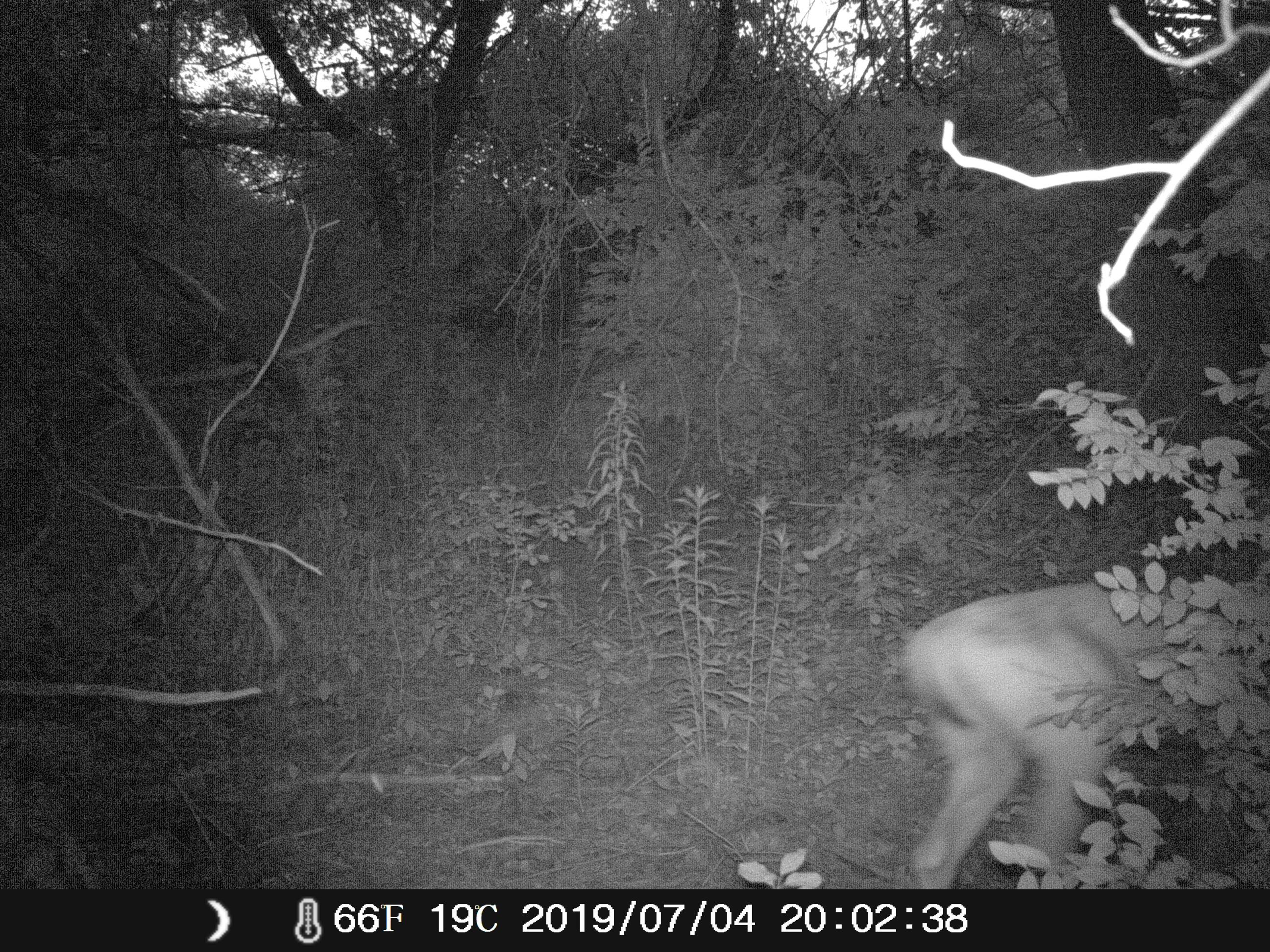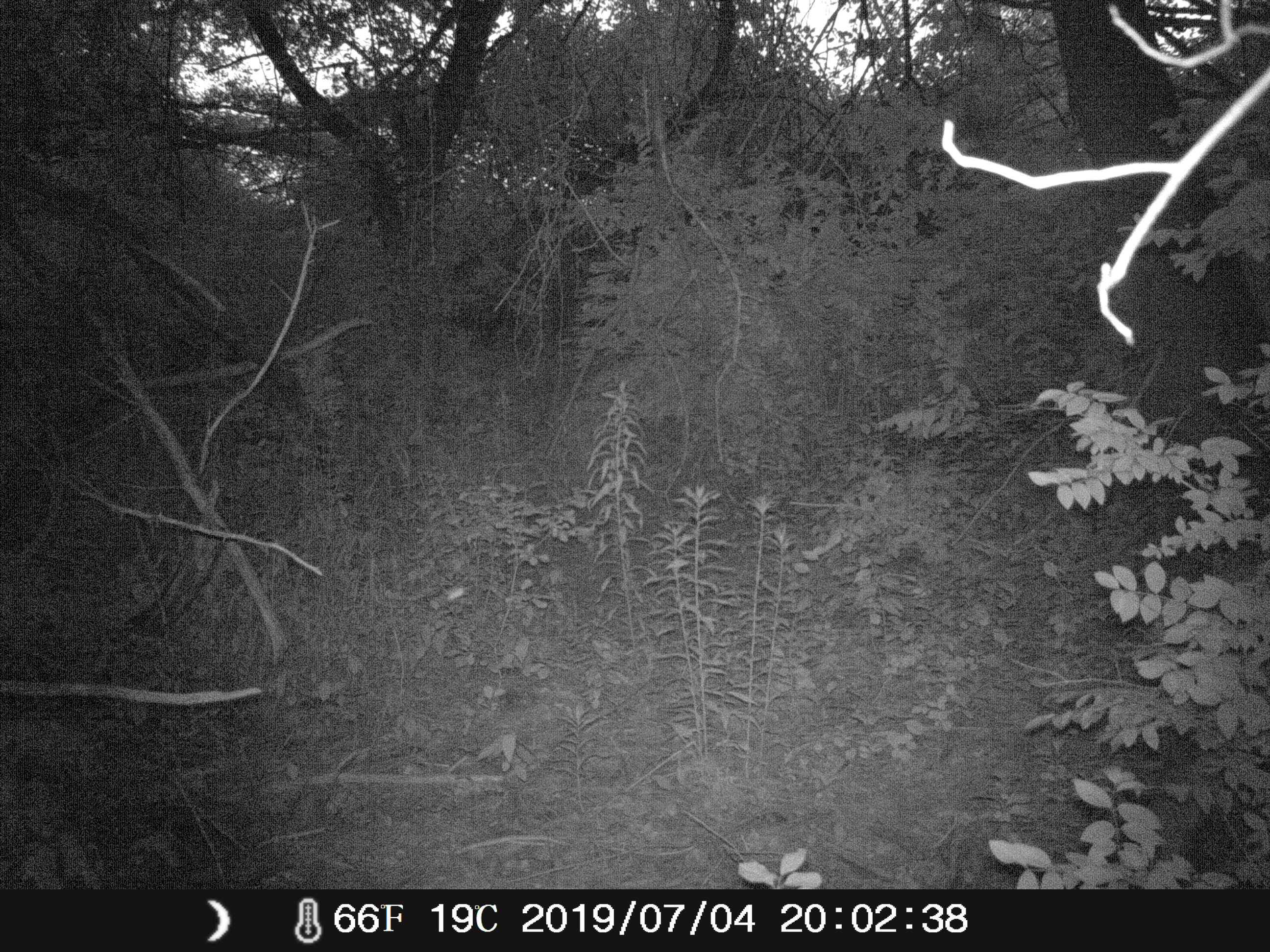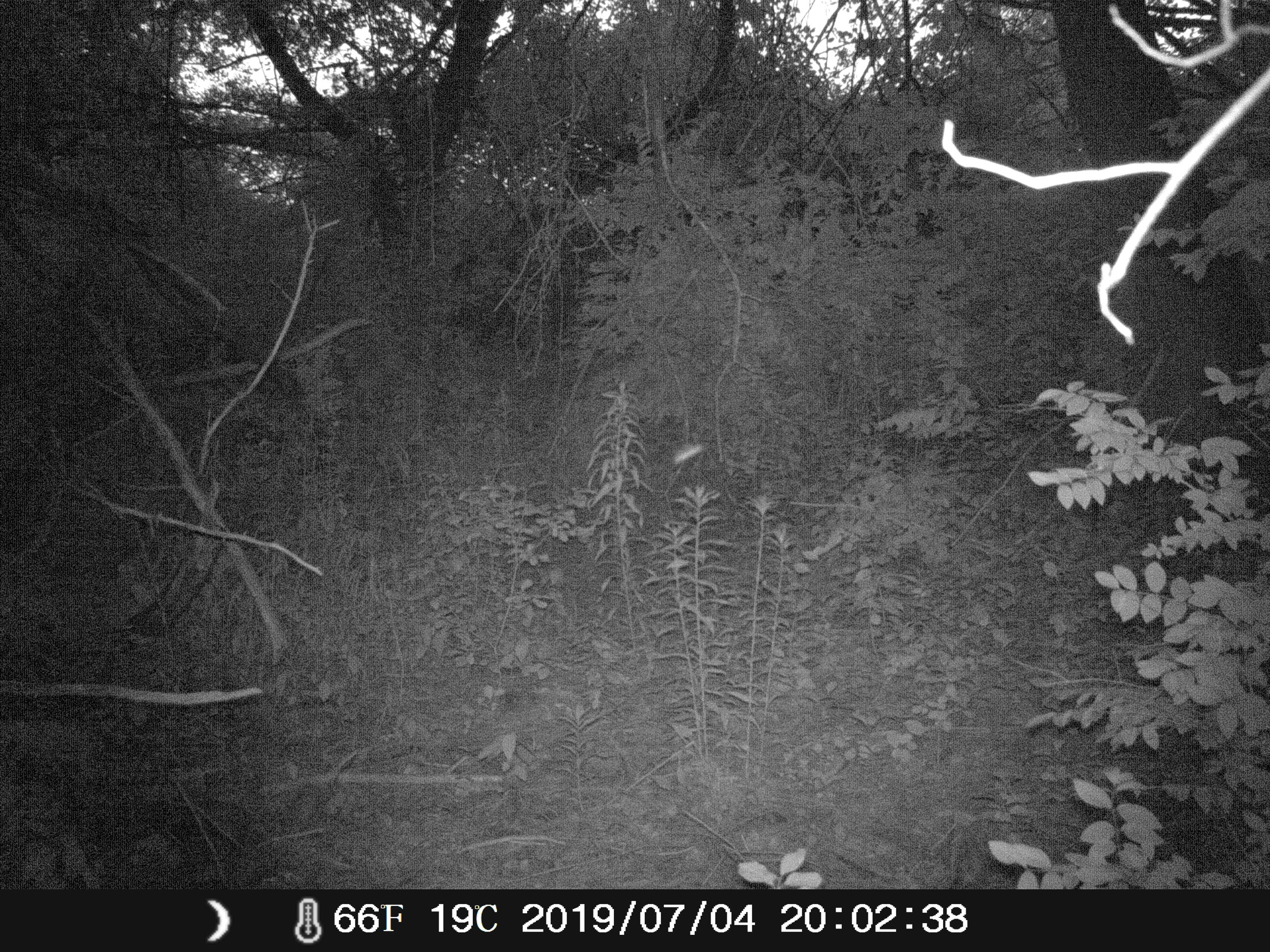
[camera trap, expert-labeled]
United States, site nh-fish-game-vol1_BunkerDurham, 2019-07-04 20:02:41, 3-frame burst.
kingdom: Animalia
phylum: Chordata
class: Mammalia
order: Artiodactyla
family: Cervidae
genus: Odocoileus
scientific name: Odocoileus virginianus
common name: white-tailed deer